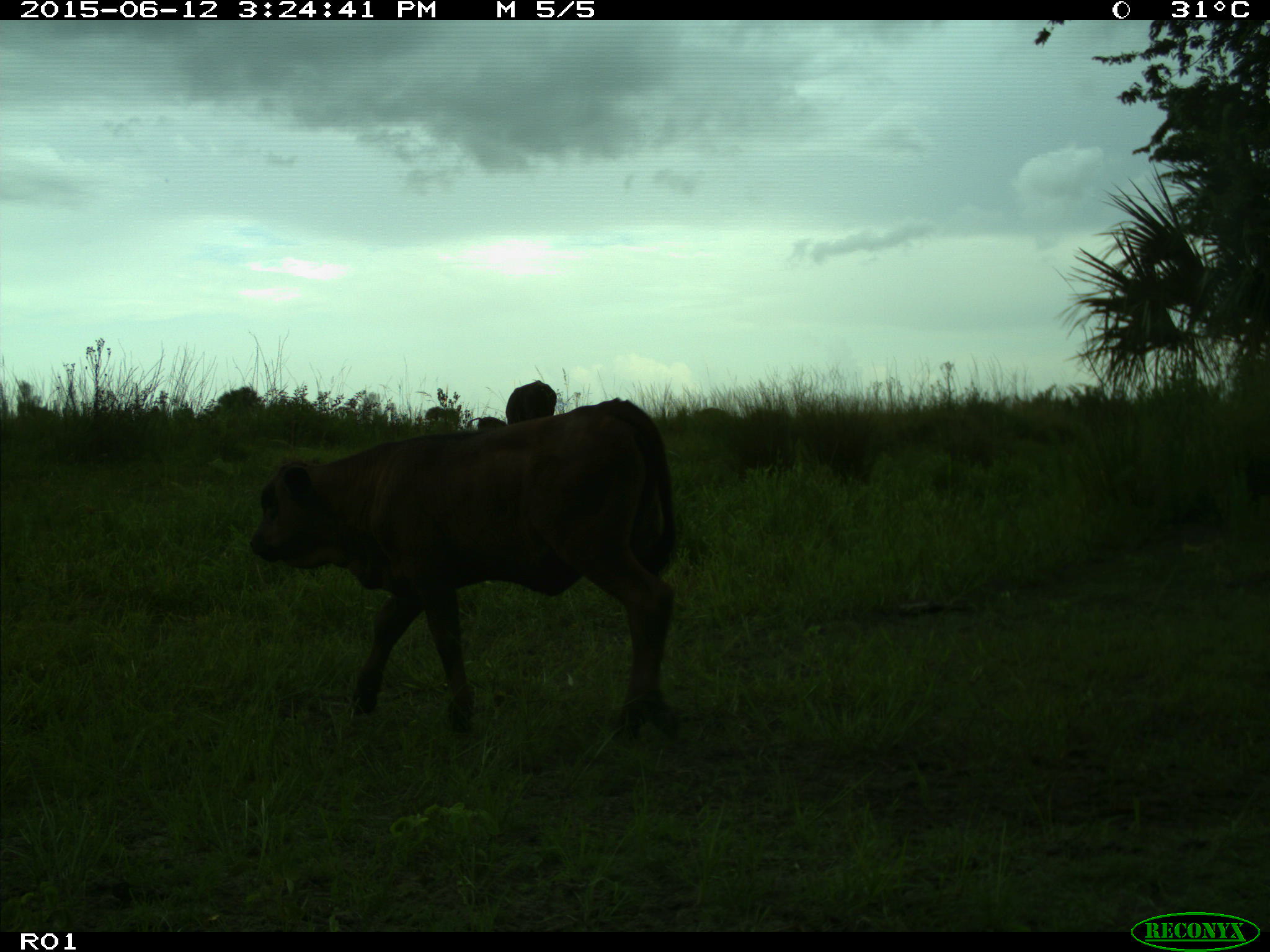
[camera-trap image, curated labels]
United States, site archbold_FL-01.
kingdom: Animalia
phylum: Chordata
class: Mammalia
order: Artiodactyla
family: Bovidae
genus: Bos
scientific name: Bos taurus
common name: domestic cow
Bos taurus (domestic cow).